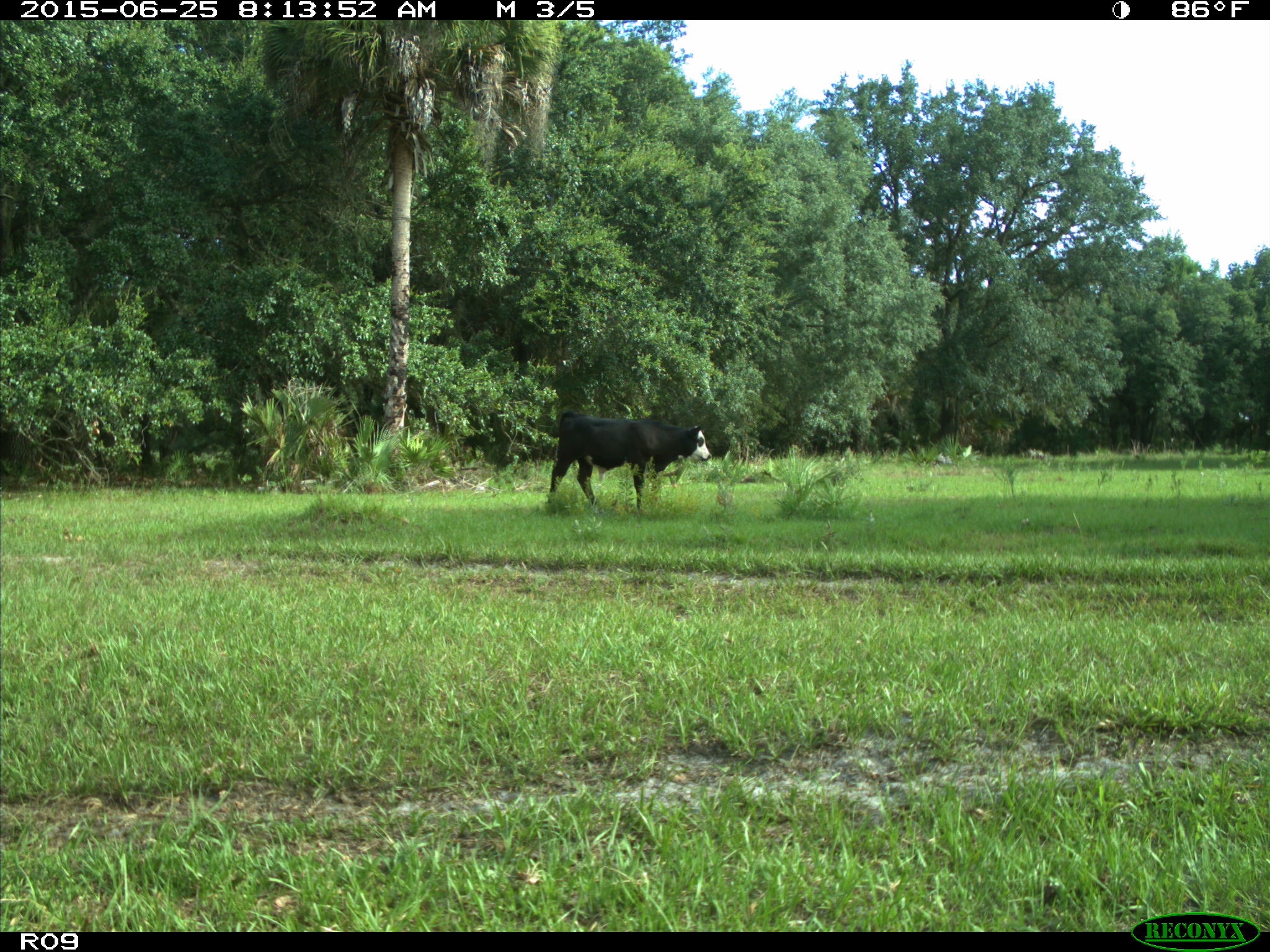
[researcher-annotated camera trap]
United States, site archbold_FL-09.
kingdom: Animalia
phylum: Chordata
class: Mammalia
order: Artiodactyla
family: Bovidae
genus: Bos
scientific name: Bos taurus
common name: domestic cow